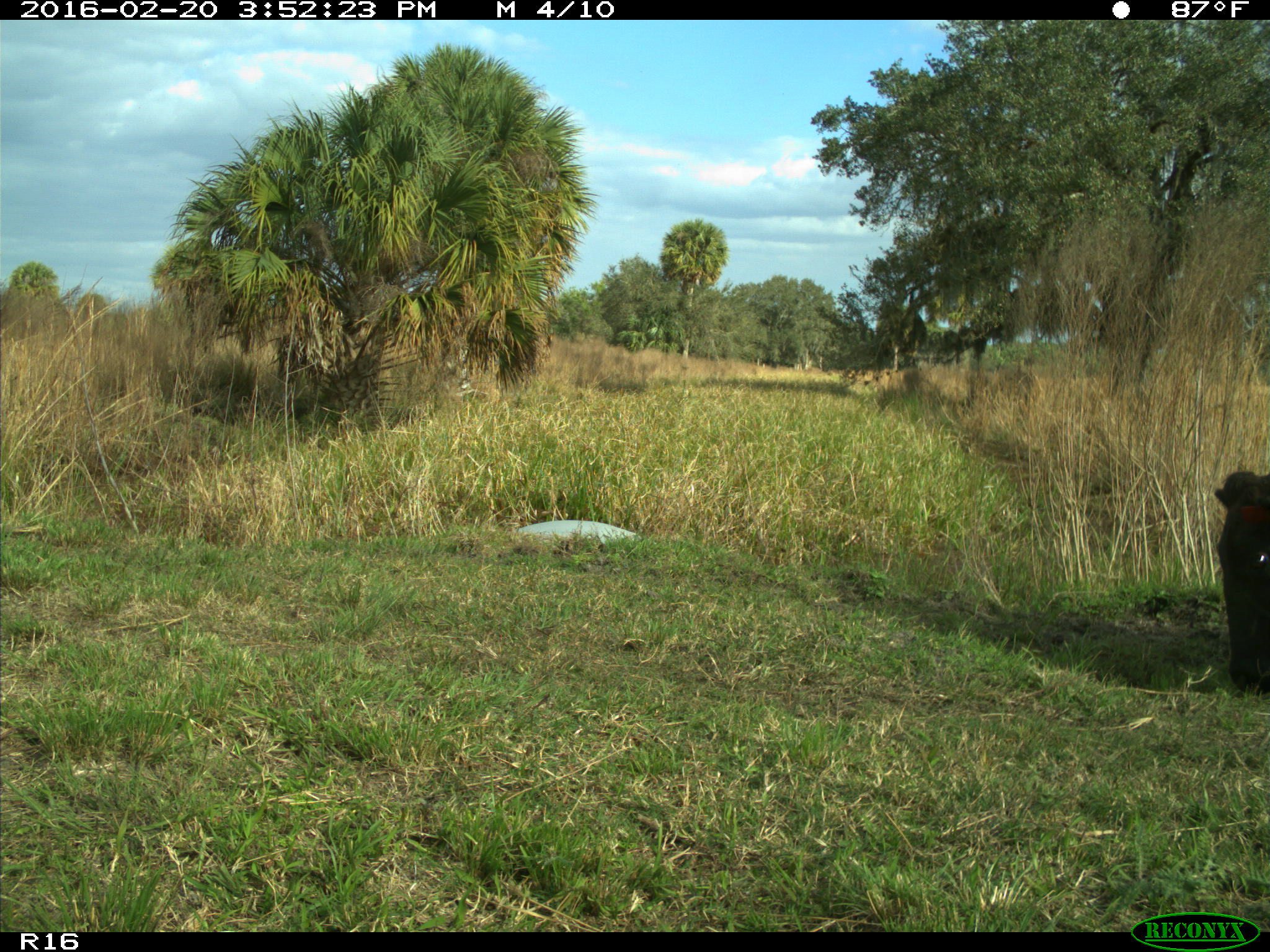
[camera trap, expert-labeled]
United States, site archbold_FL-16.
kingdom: Animalia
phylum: Chordata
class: Mammalia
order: Artiodactyla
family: Bovidae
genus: Bos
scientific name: Bos taurus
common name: domestic cow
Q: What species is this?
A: Bos taurus (domestic cow).